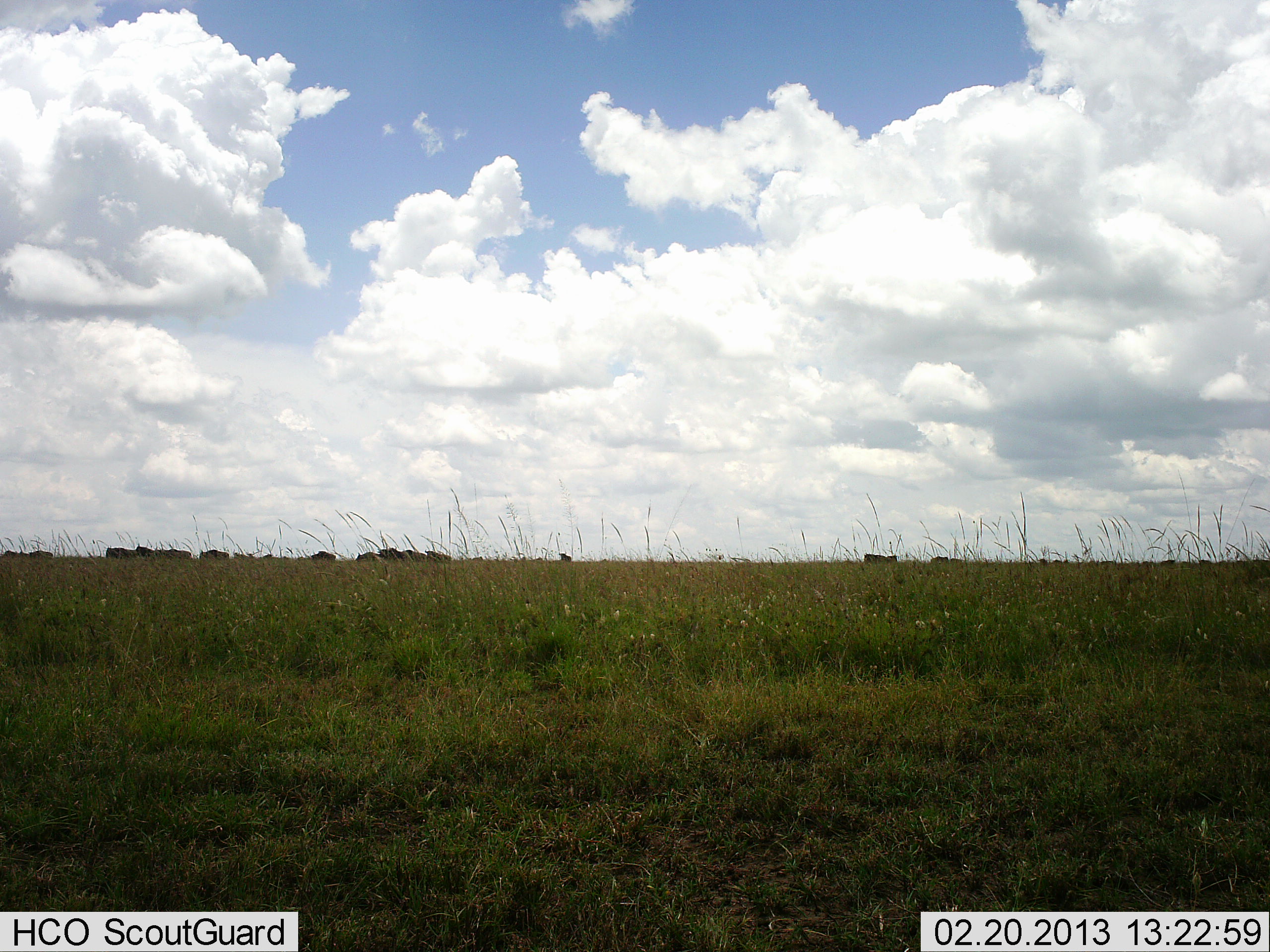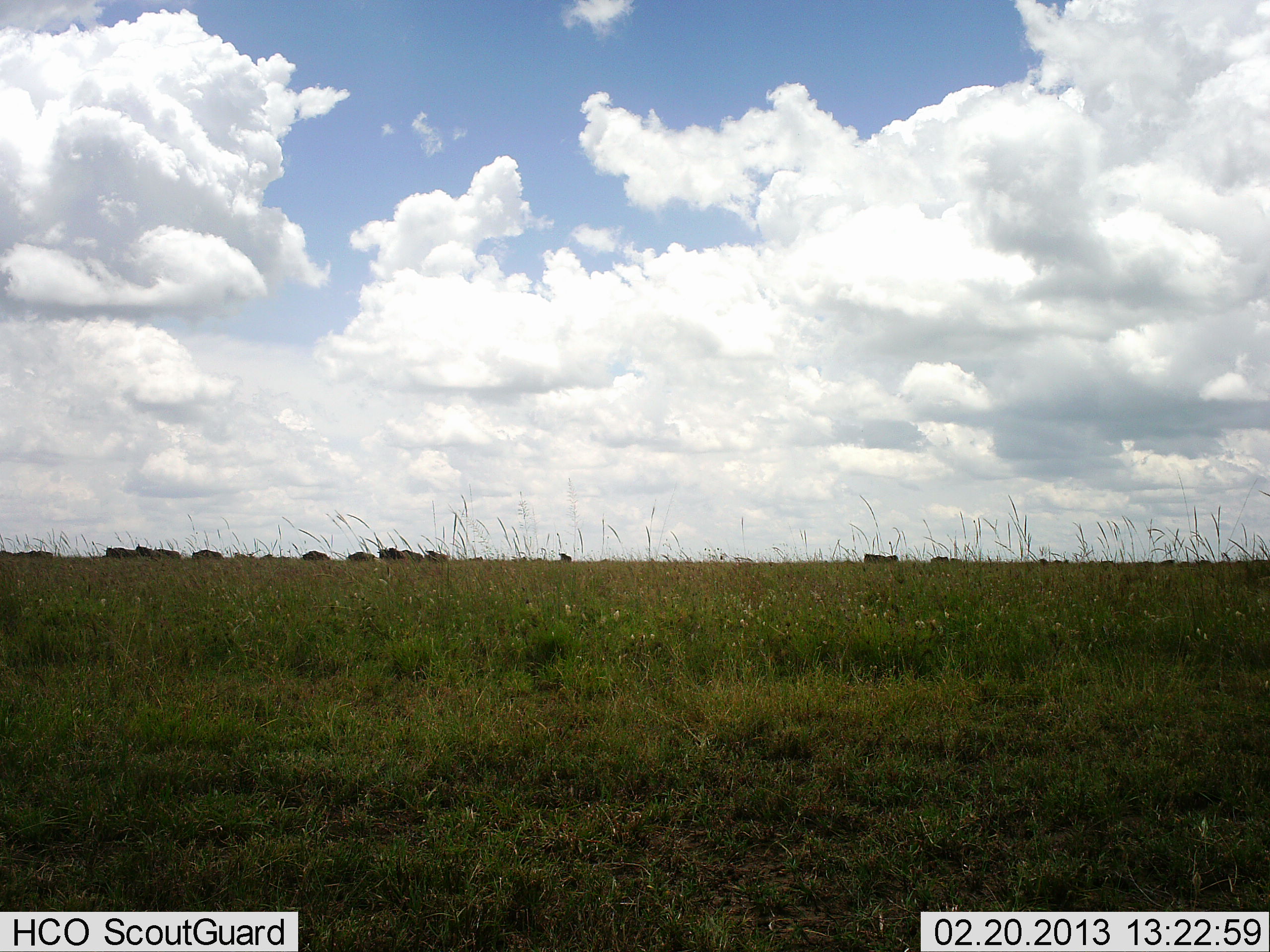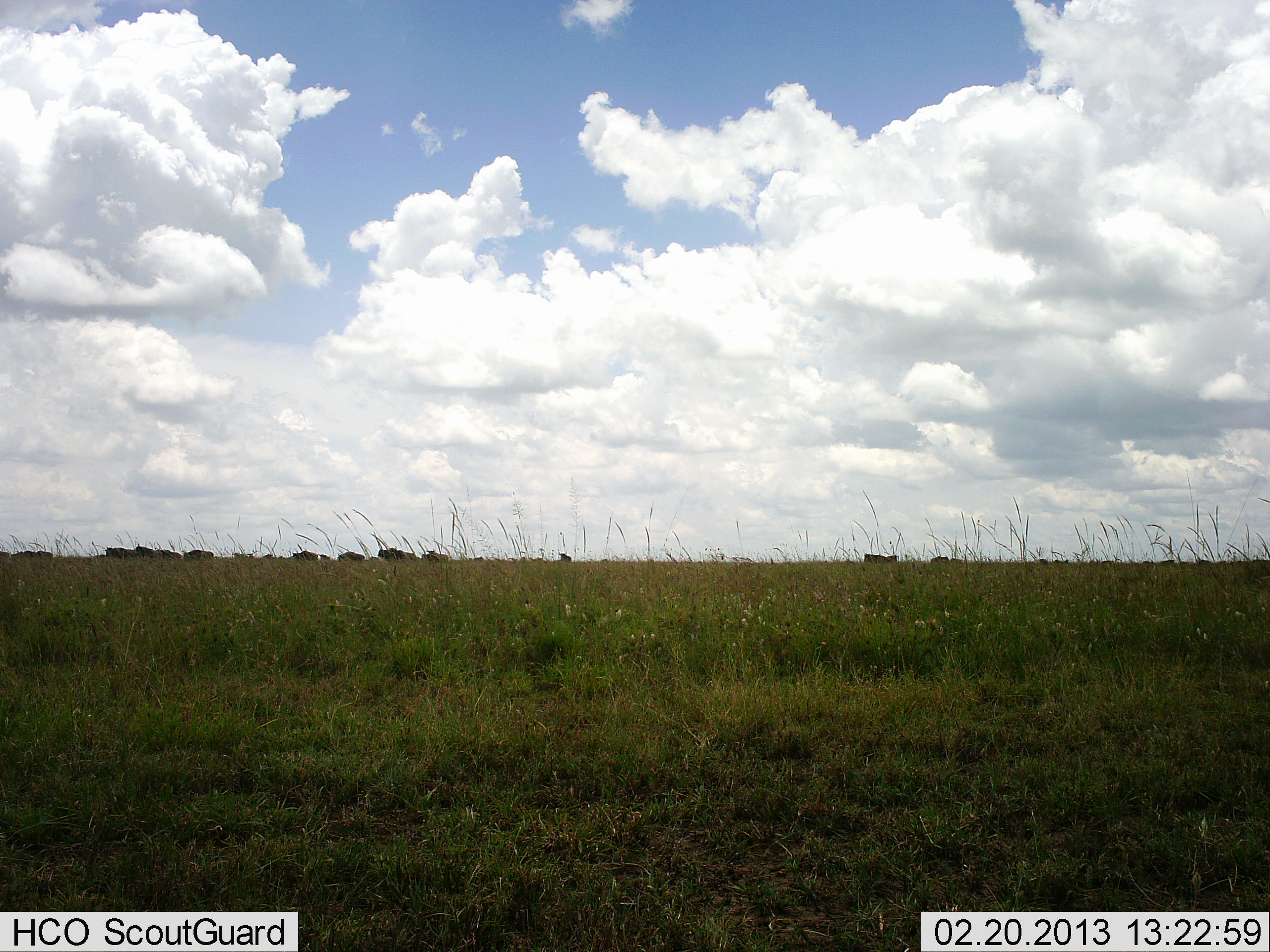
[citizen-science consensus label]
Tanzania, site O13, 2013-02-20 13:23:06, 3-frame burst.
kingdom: Animalia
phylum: Chordata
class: Mammalia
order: Artiodactyla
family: Bovidae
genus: Connochaetes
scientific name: Connochaetes taurinus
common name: blue wildebeest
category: wildebeest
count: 11-50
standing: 23%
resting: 0%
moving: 85%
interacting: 0%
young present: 0%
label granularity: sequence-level